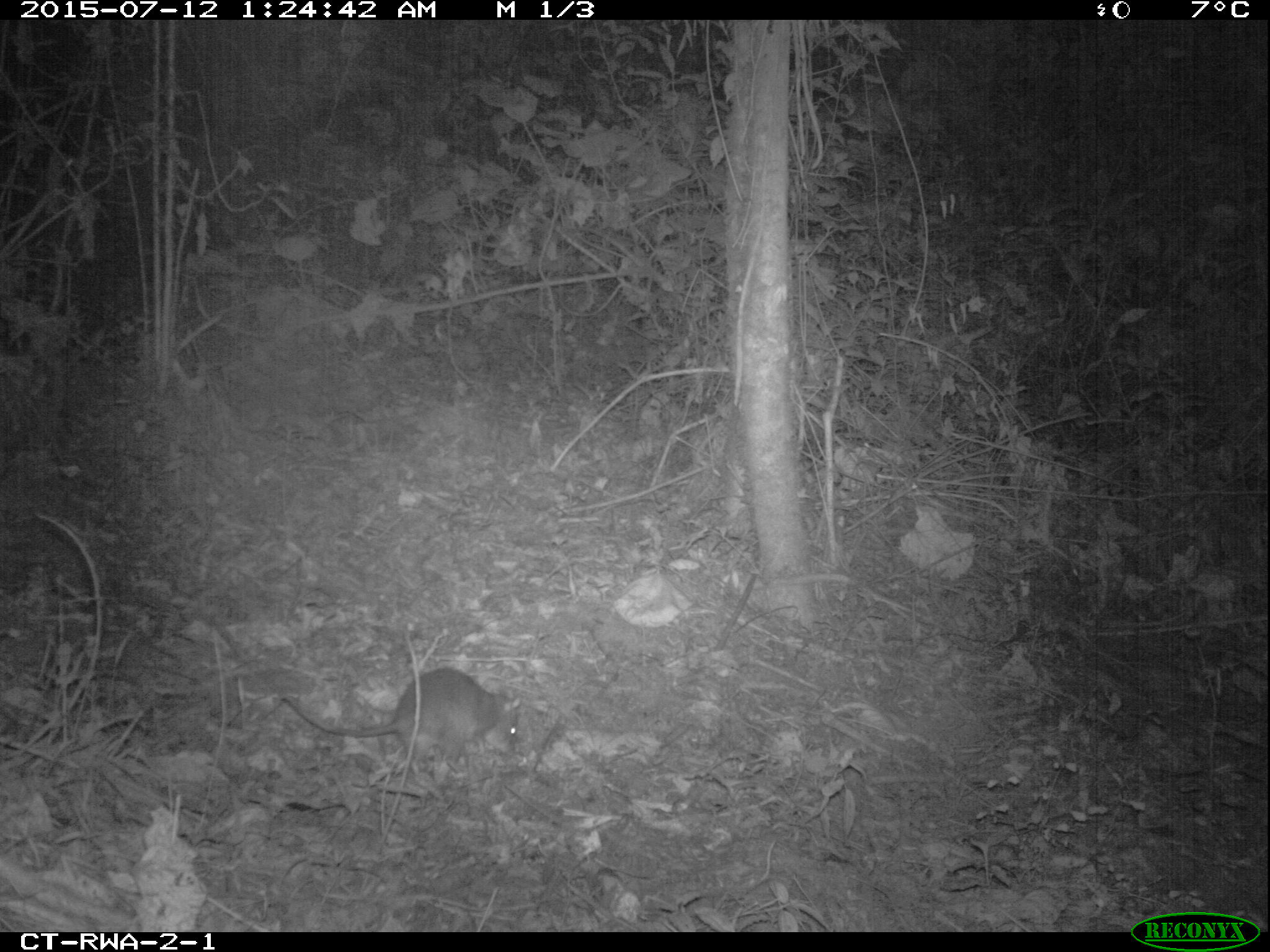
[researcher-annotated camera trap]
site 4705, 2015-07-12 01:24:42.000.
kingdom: Animalia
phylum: Chordata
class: Mammalia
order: Rodentia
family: Nesomyidae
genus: Cricetomys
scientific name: Cricetomys gambianus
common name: african giant pouched rat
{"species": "Cricetomys gambianus (african giant pouched rat)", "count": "1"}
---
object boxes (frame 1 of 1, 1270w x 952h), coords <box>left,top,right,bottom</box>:
cricetomys gambianus: <box>279,664,521,775</box>